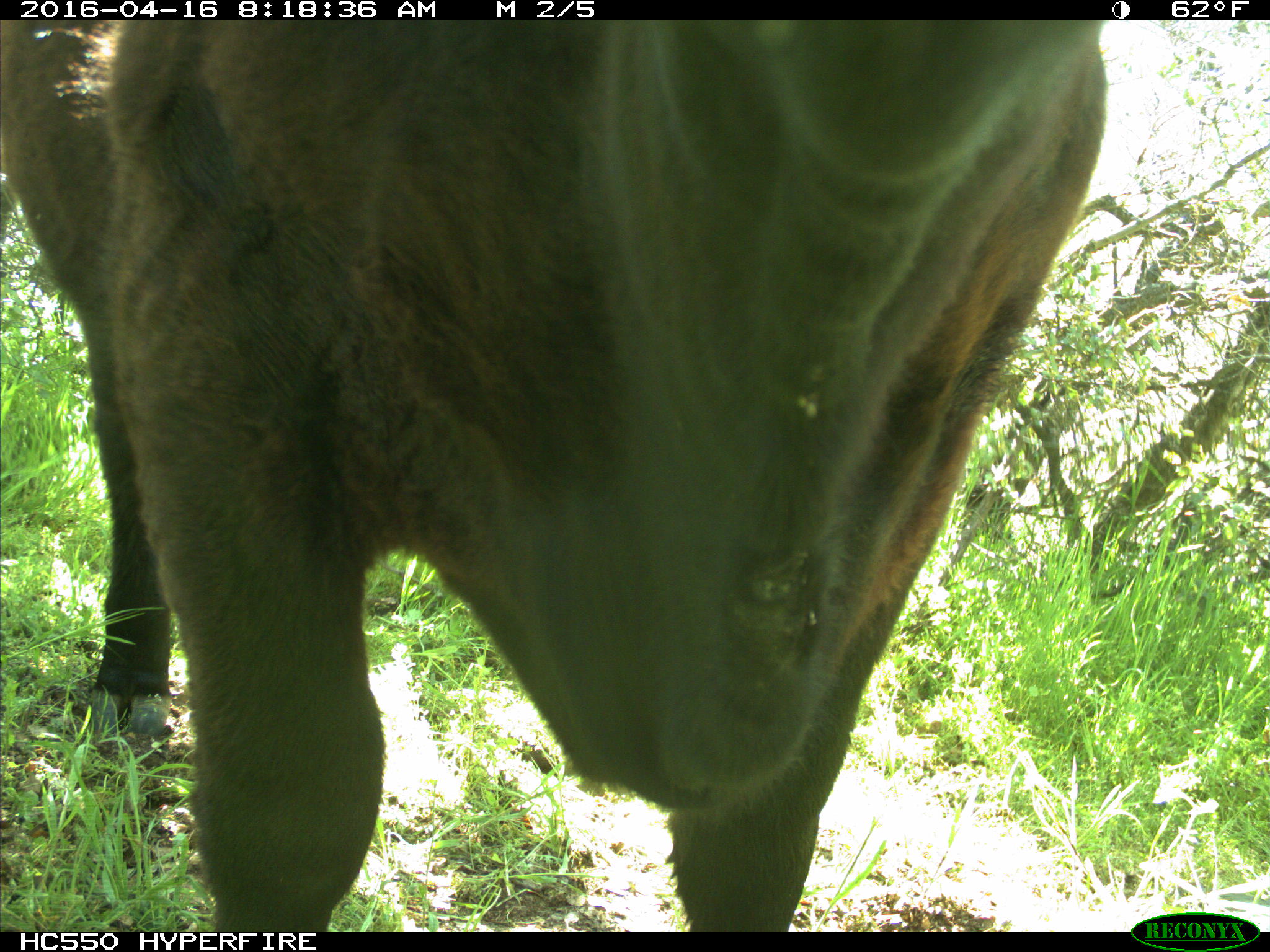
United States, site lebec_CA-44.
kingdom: Animalia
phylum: Chordata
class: Mammalia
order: Artiodactyla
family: Bovidae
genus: Bos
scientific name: Bos taurus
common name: domestic cow